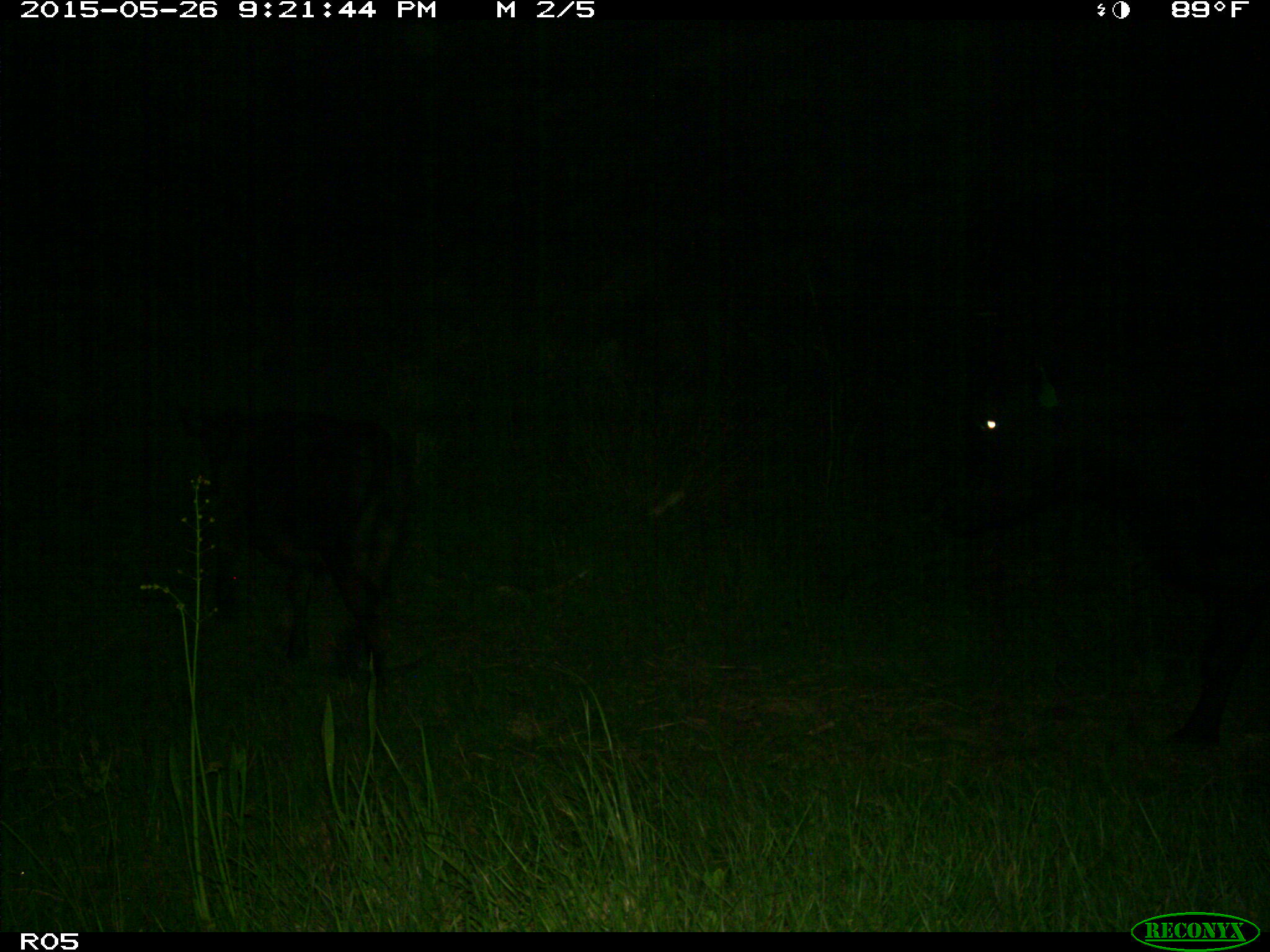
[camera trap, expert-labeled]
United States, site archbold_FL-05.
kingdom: Animalia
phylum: Chordata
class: Mammalia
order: Artiodactyla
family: Bovidae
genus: Bos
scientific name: Bos taurus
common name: domestic cow